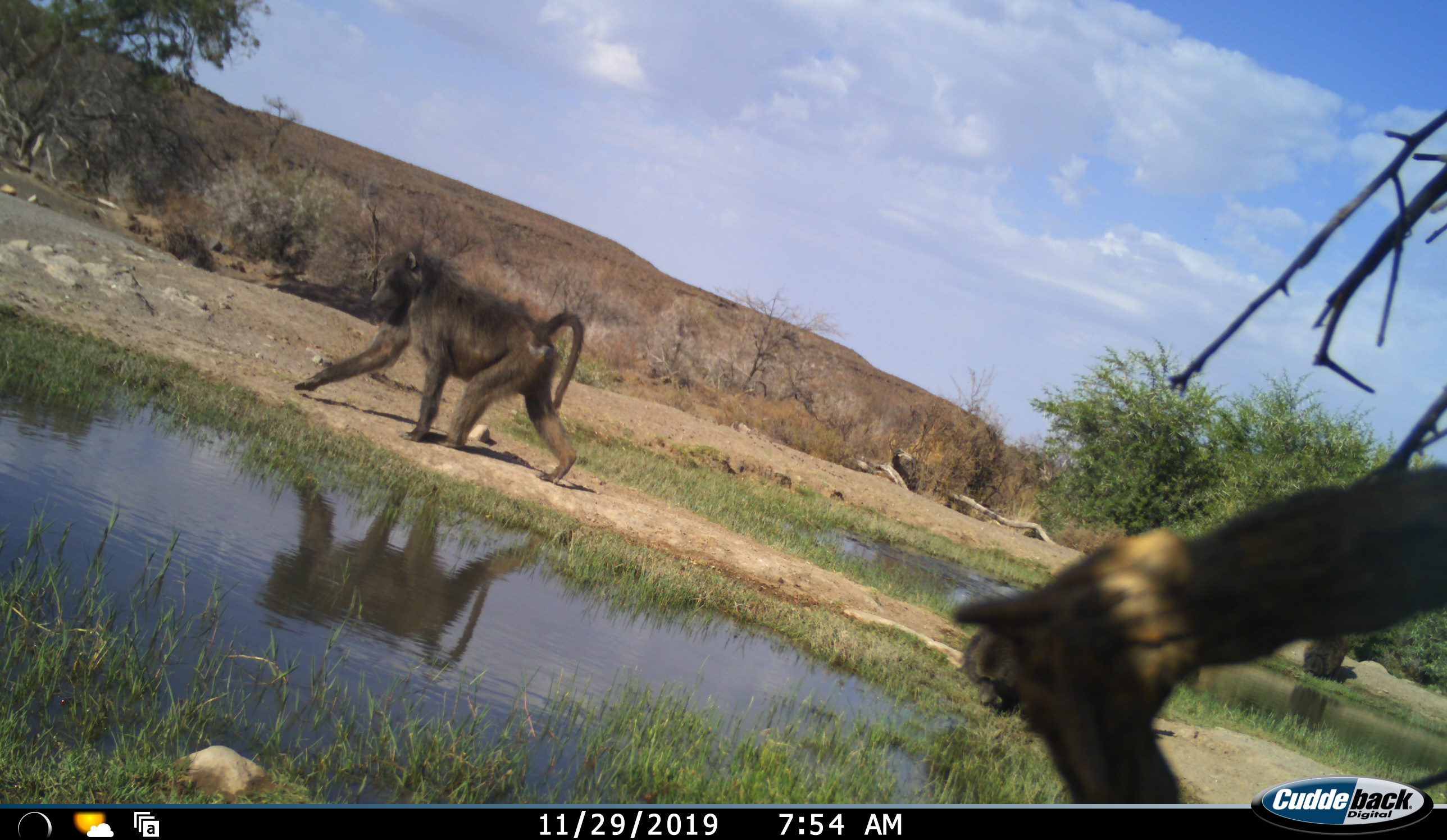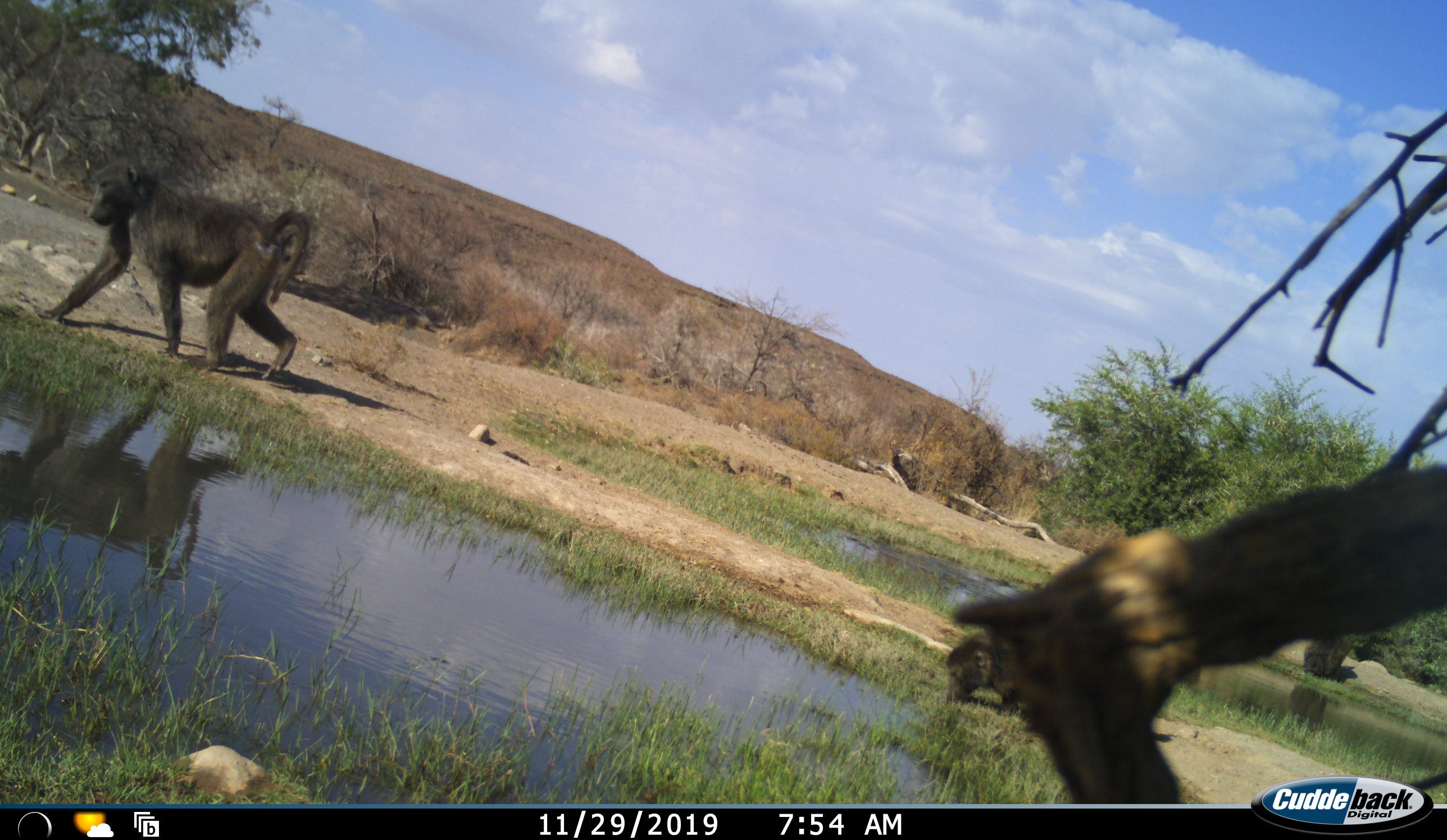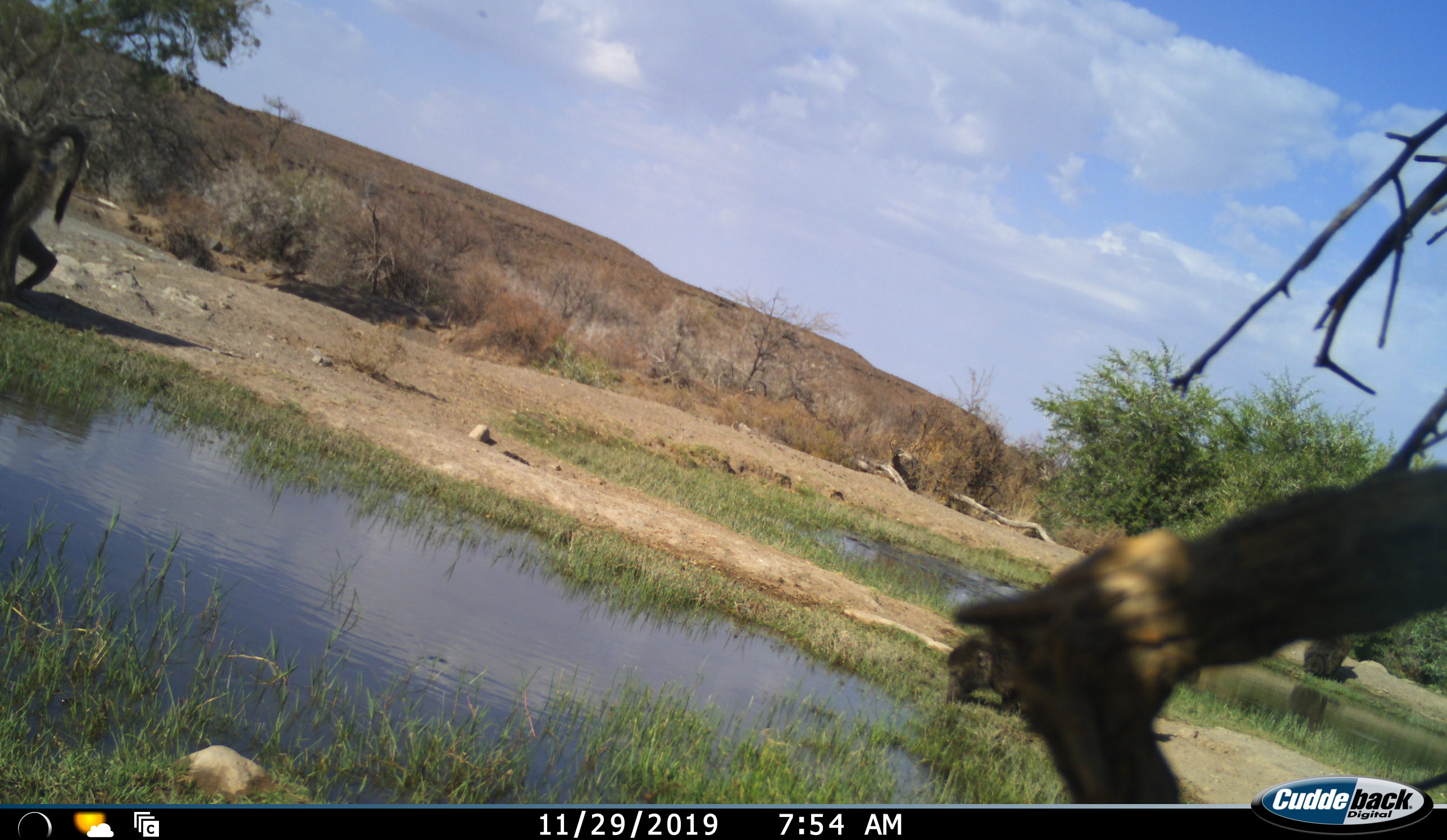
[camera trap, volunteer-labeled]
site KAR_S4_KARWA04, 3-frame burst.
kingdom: Animalia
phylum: Chordata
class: Mammalia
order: Primates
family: Cercopithecidae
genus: Papio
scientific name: Papio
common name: baboon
Baboon (Papio), count 2. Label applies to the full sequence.